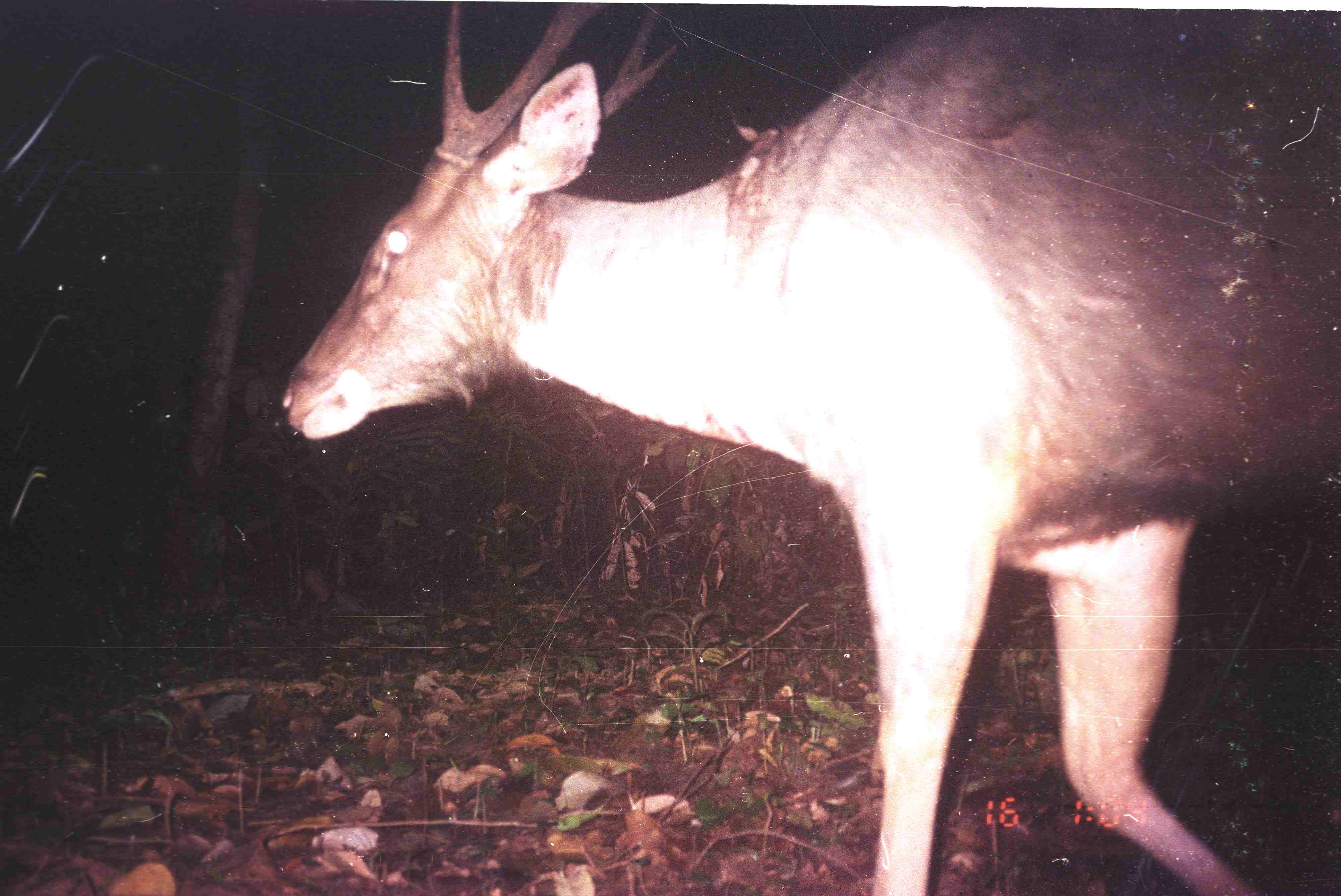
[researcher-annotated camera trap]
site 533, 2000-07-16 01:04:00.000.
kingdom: Animalia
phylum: Chordata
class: Mammalia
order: Artiodactyla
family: Cervidae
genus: Rusa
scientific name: Rusa unicolor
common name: sambar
Rusa unicolor (sambar), count 1.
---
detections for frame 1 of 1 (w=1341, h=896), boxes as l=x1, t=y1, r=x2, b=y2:
rusa unicolor: l=281, t=3, r=1341, b=896